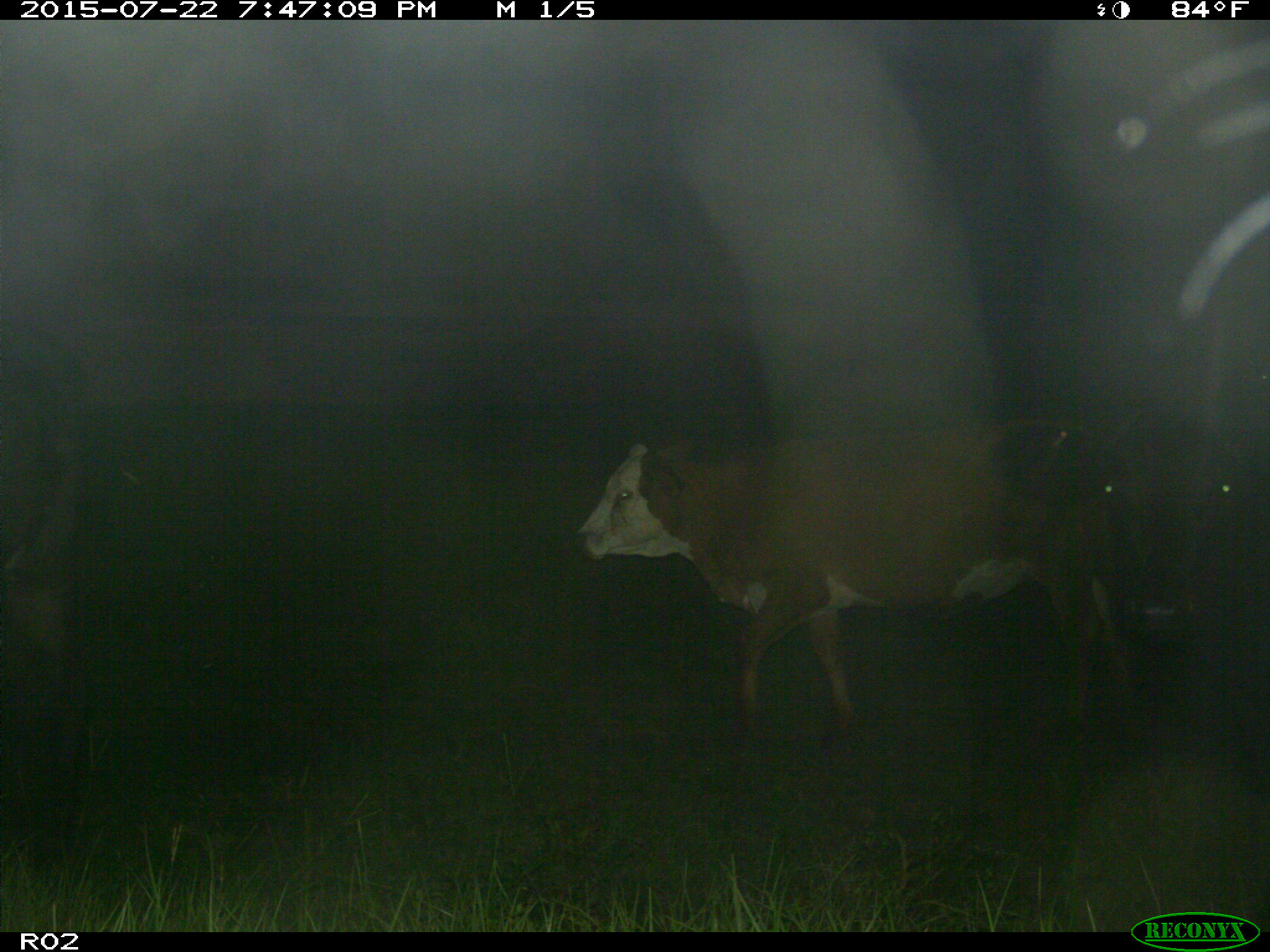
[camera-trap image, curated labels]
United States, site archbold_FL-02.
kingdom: Animalia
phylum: Chordata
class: Mammalia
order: Artiodactyla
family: Bovidae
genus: Bos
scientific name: Bos taurus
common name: domestic cow